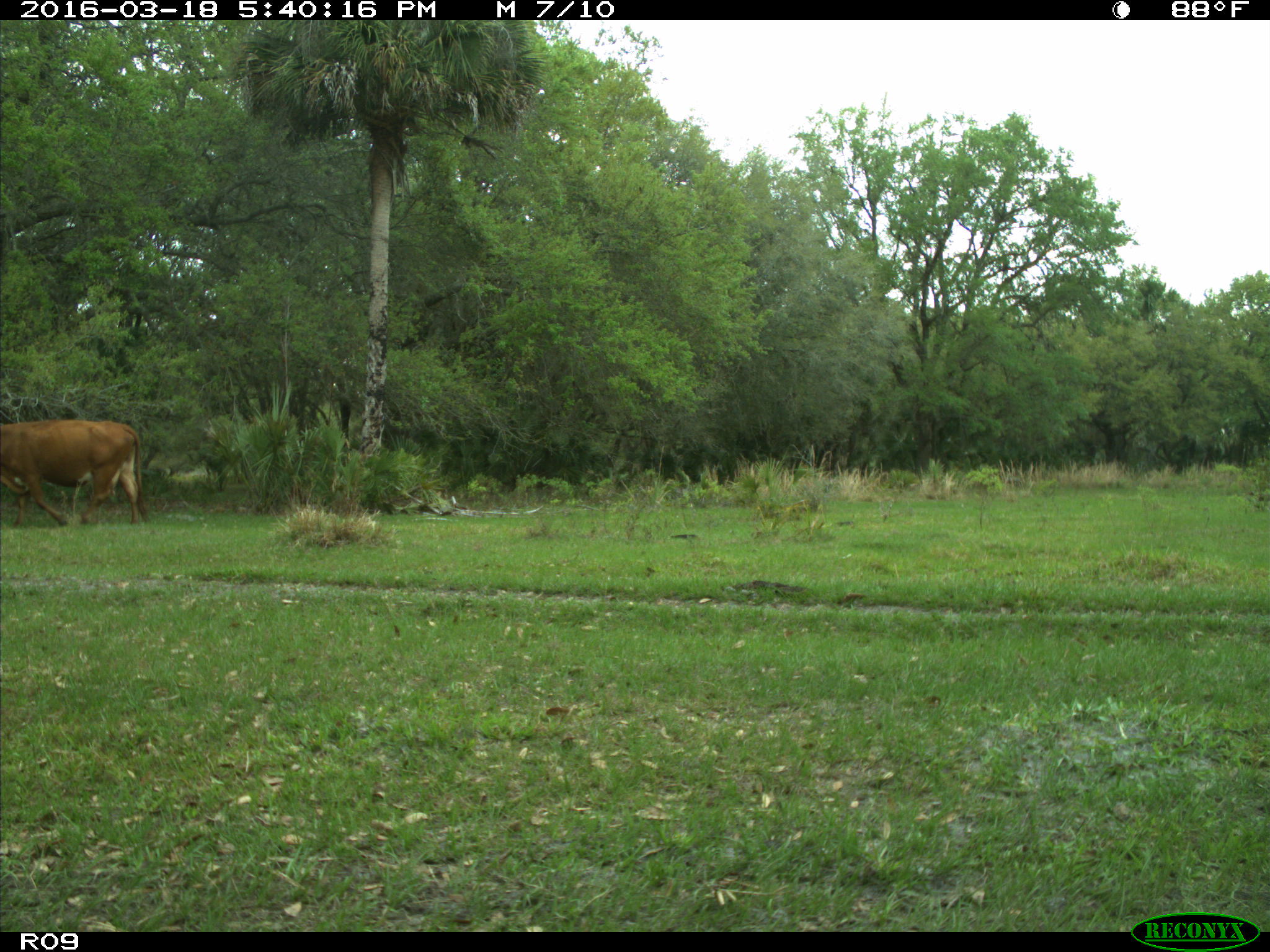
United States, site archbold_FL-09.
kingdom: Animalia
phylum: Chordata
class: Mammalia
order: Artiodactyla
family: Bovidae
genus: Bos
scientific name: Bos taurus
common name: domestic cow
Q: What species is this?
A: Bos taurus (domestic cow).